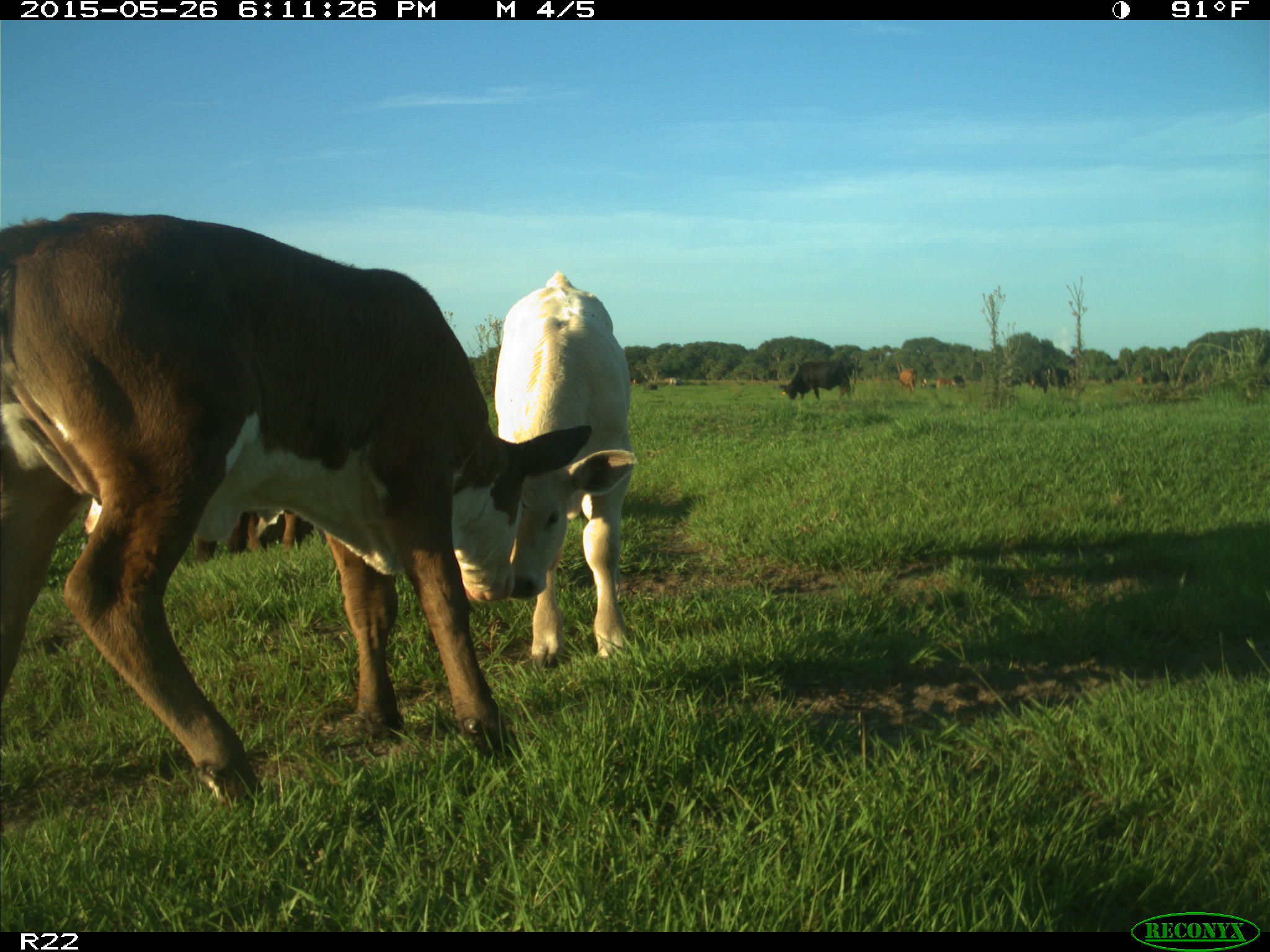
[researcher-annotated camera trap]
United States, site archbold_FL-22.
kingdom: Animalia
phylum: Chordata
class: Mammalia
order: Artiodactyla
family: Bovidae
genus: Bos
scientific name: Bos taurus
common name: domestic cow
Bos taurus (domestic cow).